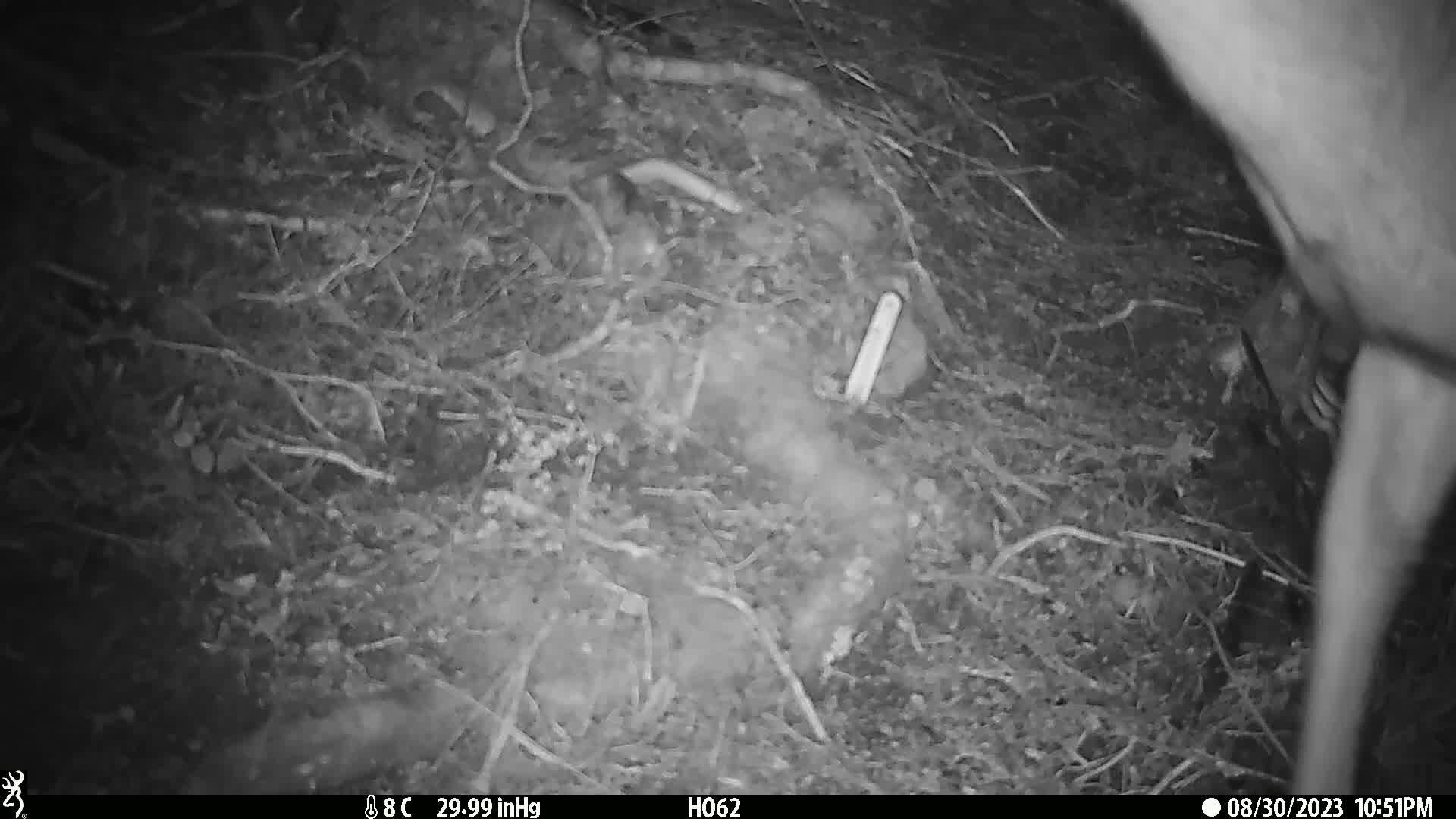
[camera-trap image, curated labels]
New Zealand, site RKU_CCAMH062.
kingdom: Animalia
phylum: Chordata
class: Mammalia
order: Artiodactyla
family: Cervidae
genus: Odocoileus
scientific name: Odocoileus virginianus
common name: white-tailed deer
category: white tailed deer